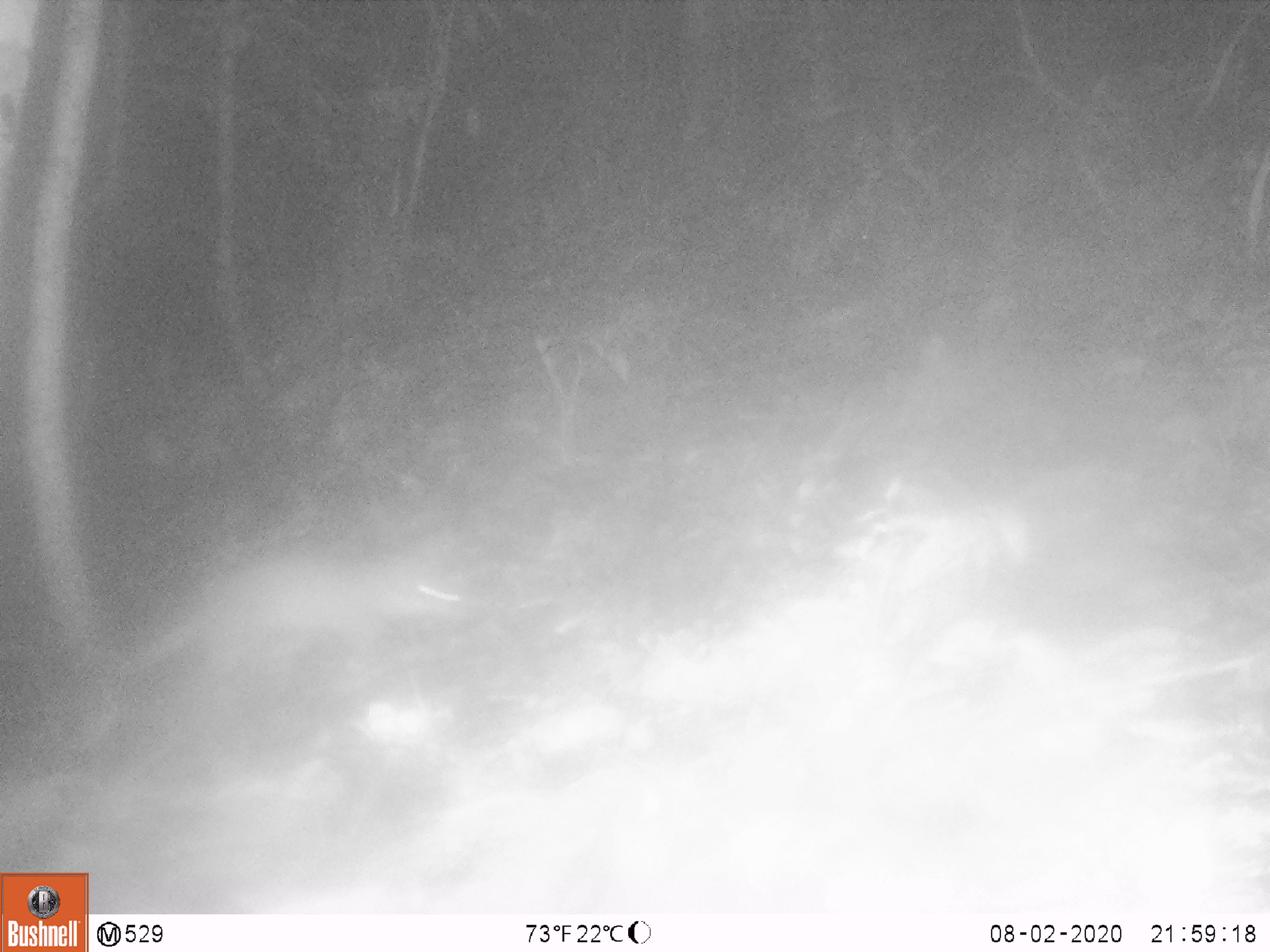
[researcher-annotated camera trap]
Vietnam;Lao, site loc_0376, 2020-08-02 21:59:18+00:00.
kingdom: Animalia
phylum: Chordata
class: Mammalia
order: Carnivora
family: Mustelidae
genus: Melogale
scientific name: Melogale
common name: ferret badger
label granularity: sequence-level